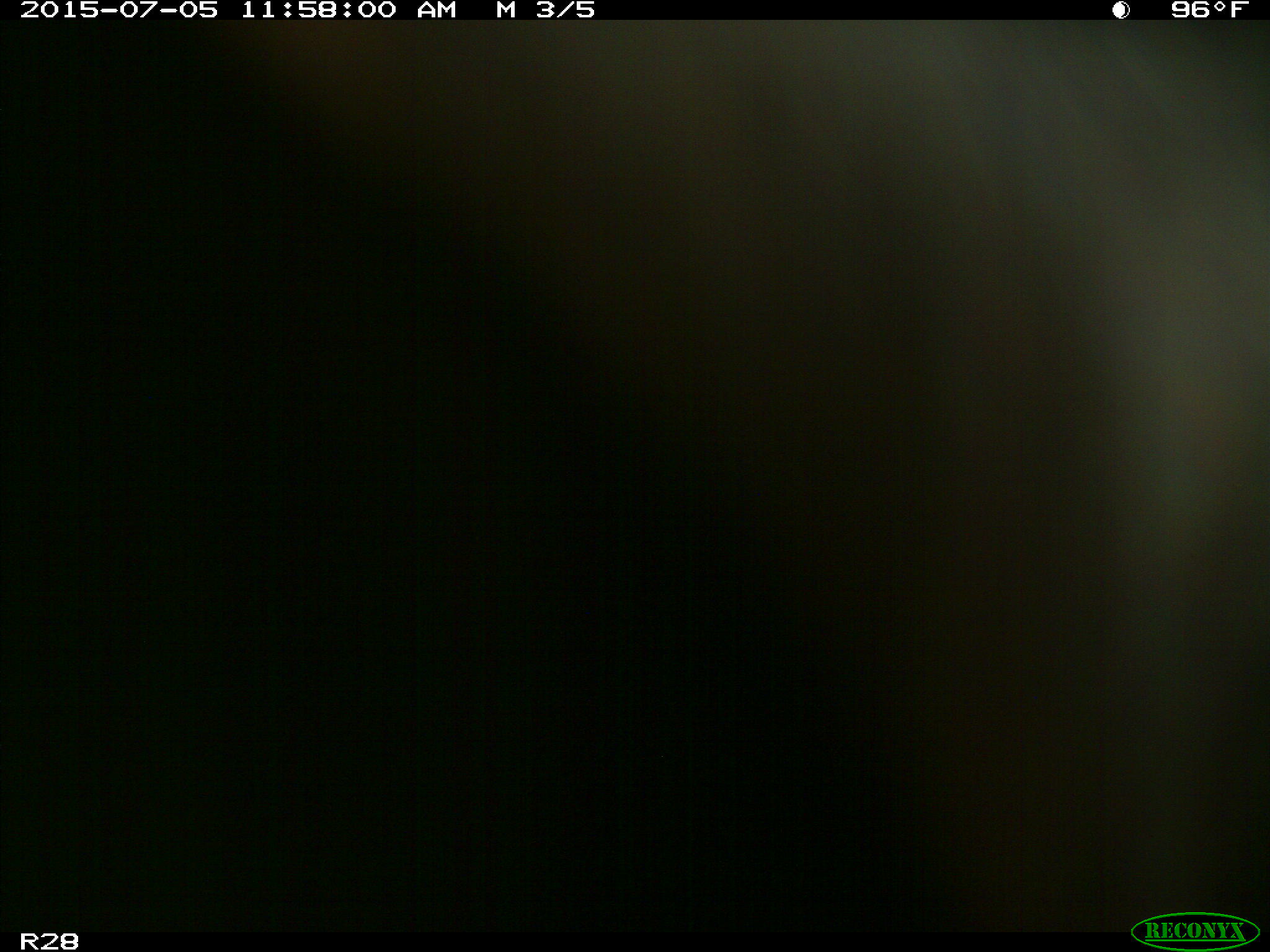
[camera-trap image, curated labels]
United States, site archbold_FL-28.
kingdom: Animalia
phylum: Chordata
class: Mammalia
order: Artiodactyla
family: Bovidae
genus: Bos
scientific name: Bos taurus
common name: domestic cow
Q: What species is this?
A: Bos taurus (domestic cow).